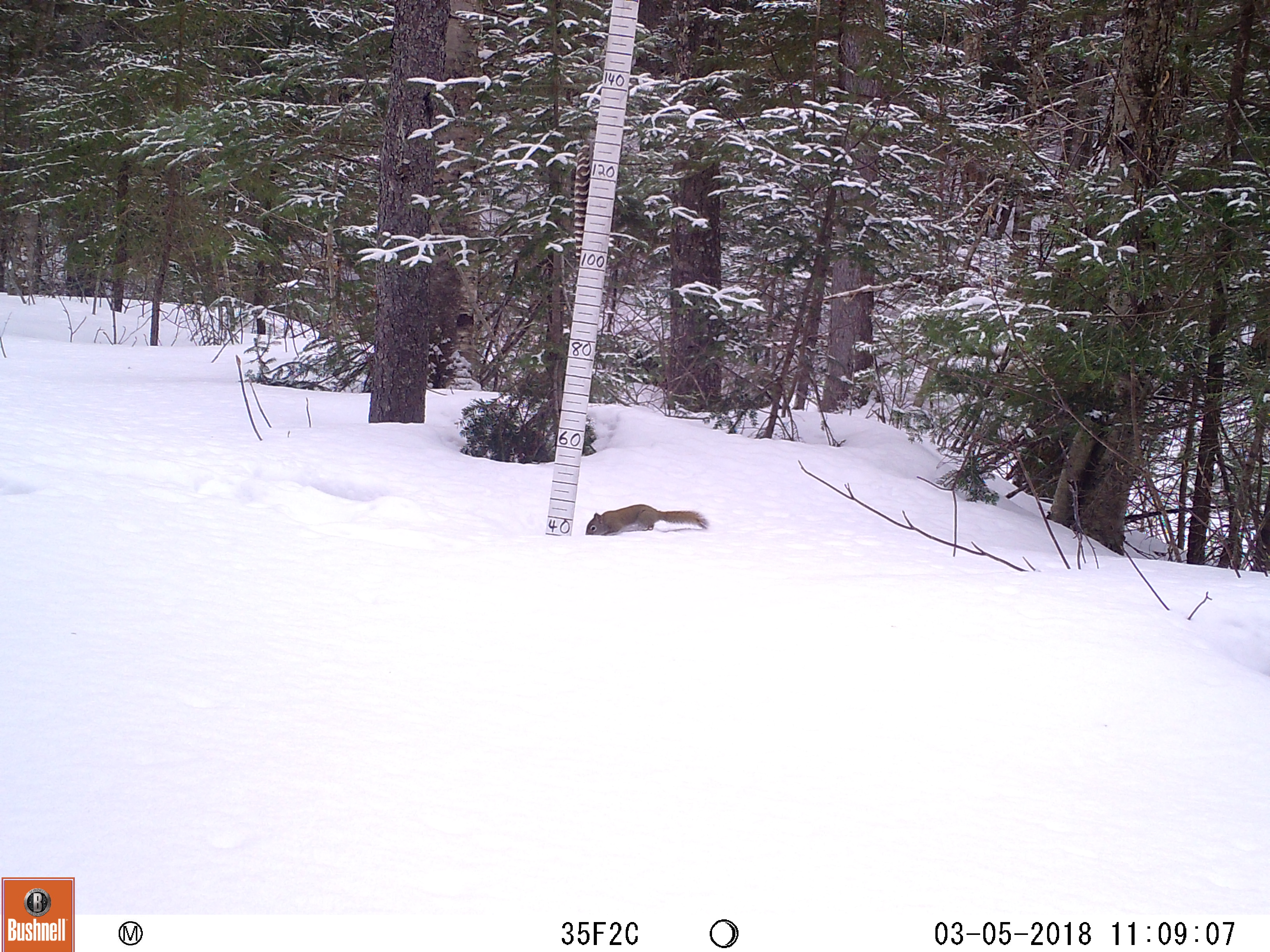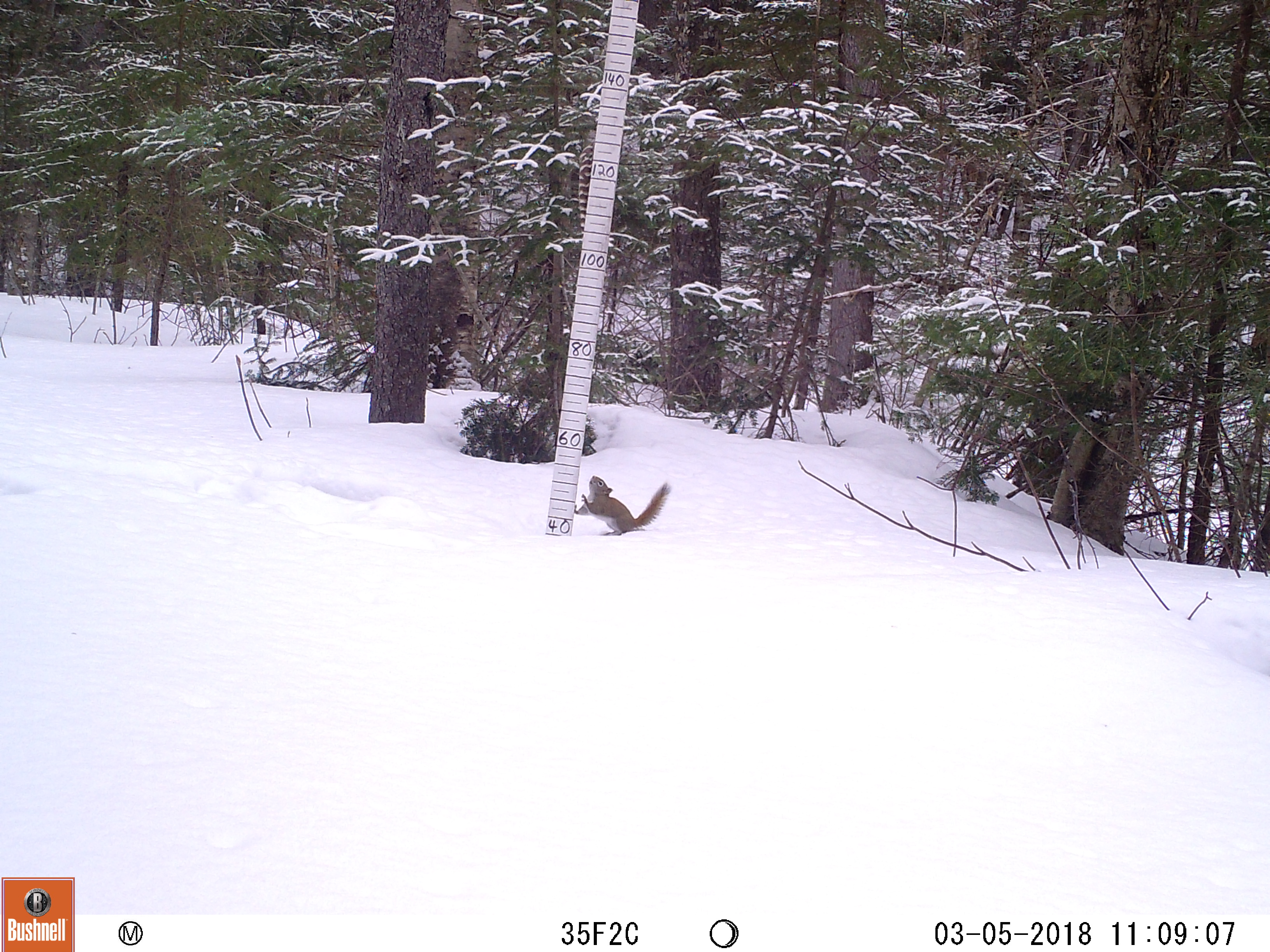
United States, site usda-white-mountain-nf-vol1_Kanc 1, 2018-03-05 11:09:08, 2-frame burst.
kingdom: Animalia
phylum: Chordata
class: Mammalia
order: Rodentia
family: Sciuridae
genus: Tamiasciurus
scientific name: Tamiasciurus hudsonicus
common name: red squirrel